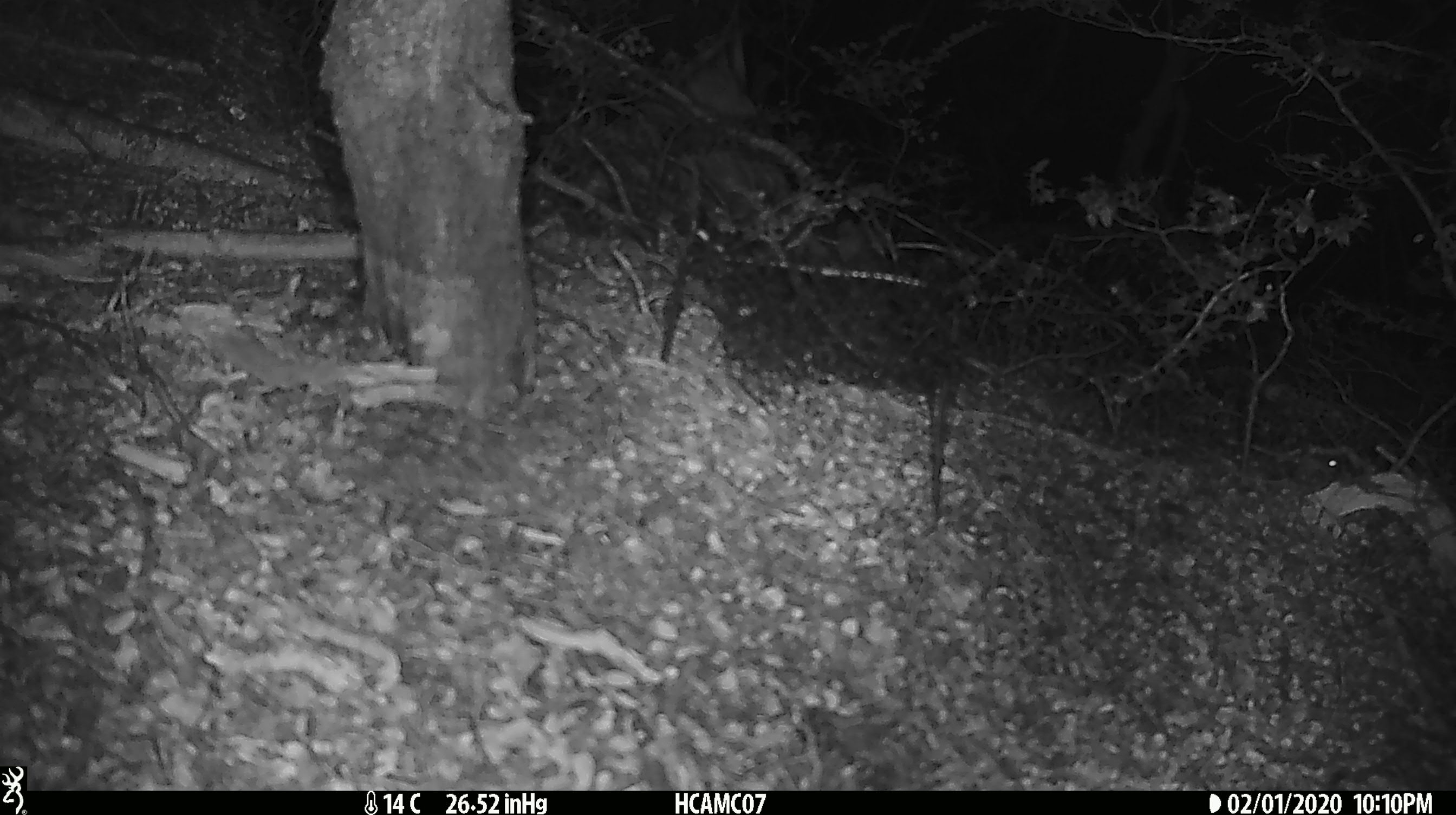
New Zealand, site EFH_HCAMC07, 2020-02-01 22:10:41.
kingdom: Animalia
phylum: Chordata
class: Mammalia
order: Rodentia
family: Muridae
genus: Mus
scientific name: Mus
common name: mouse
Mouse (Mus).